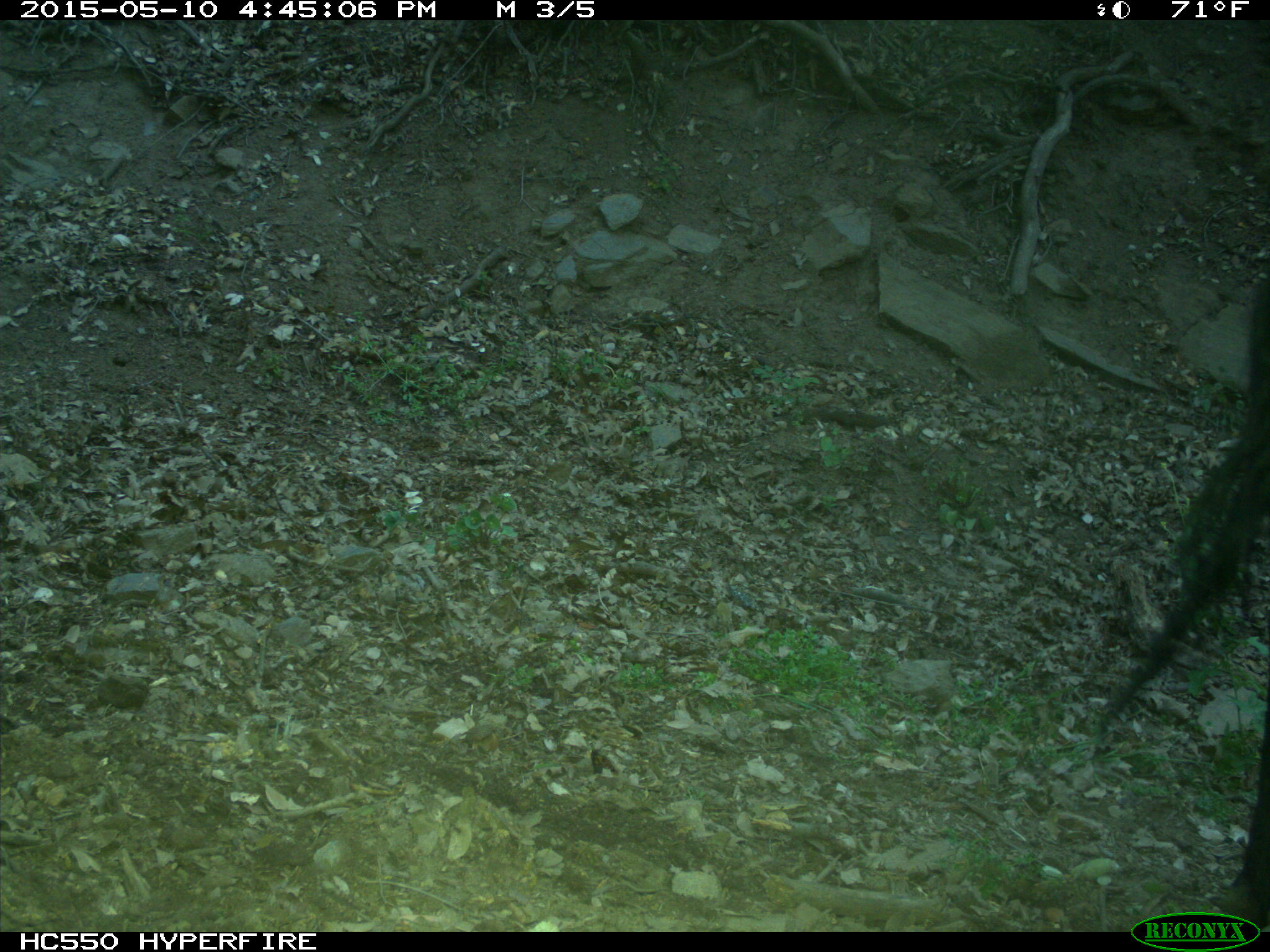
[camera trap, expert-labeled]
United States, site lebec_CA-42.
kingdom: Animalia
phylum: Chordata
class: Mammalia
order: Artiodactyla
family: Bovidae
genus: Bos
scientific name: Bos taurus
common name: domestic cow